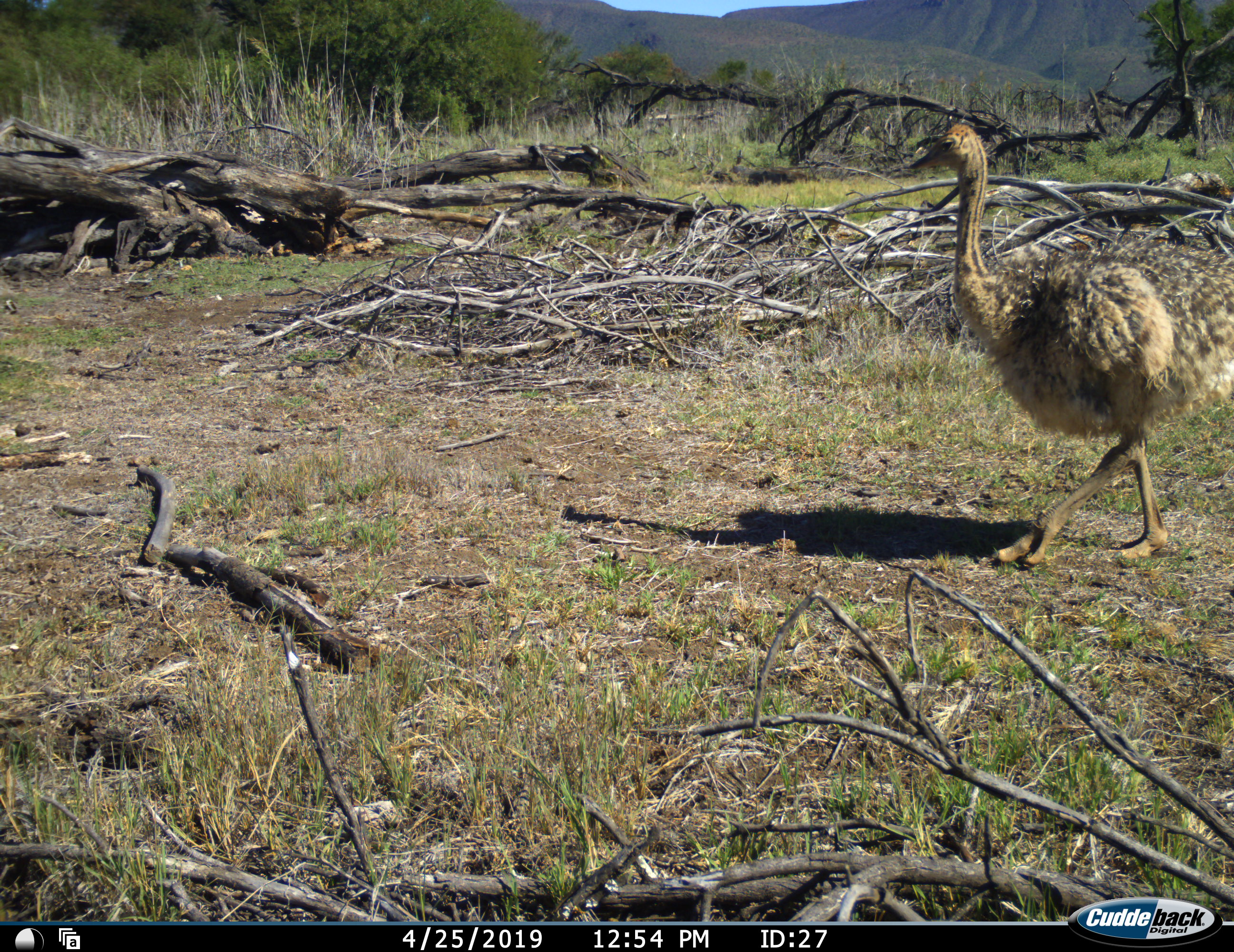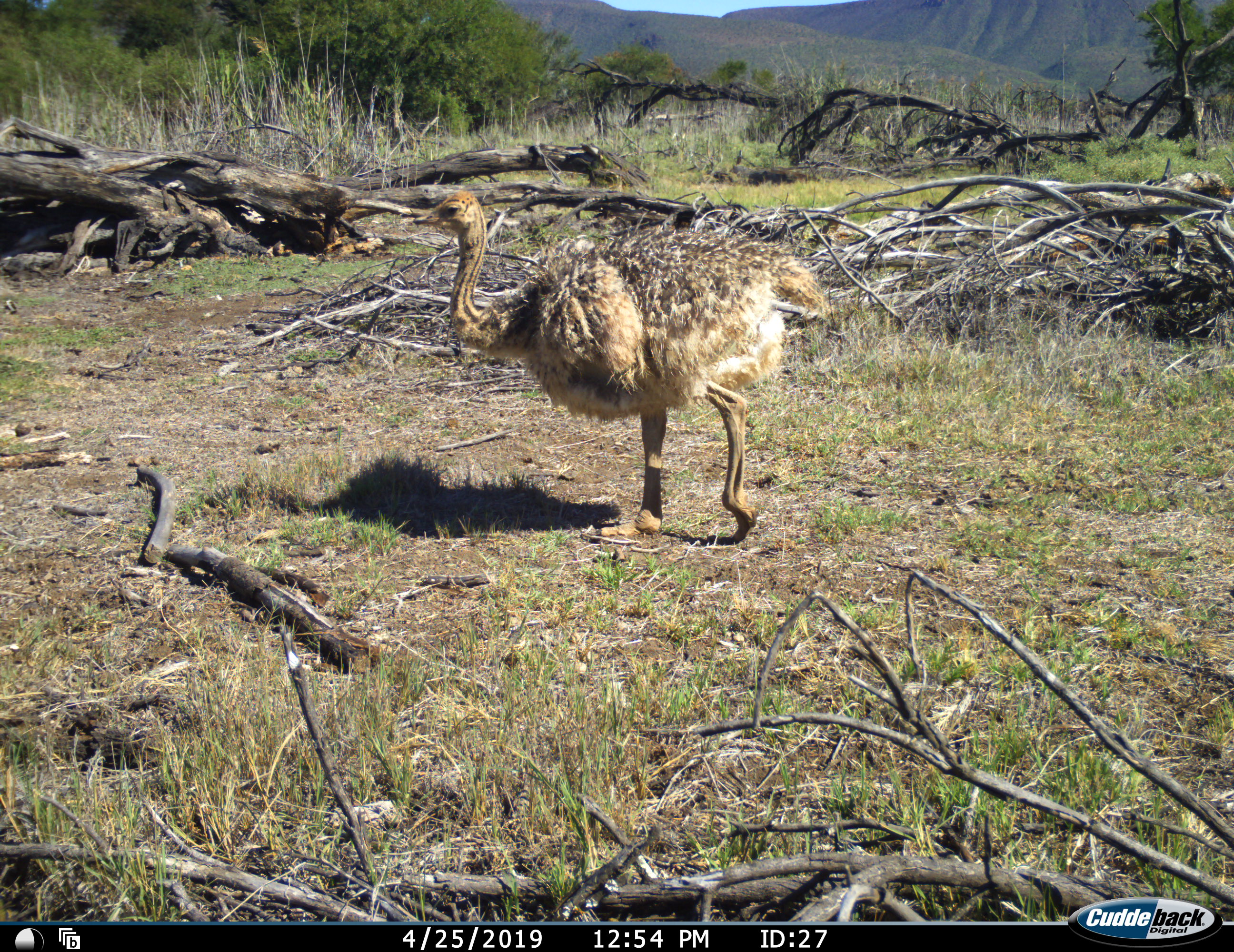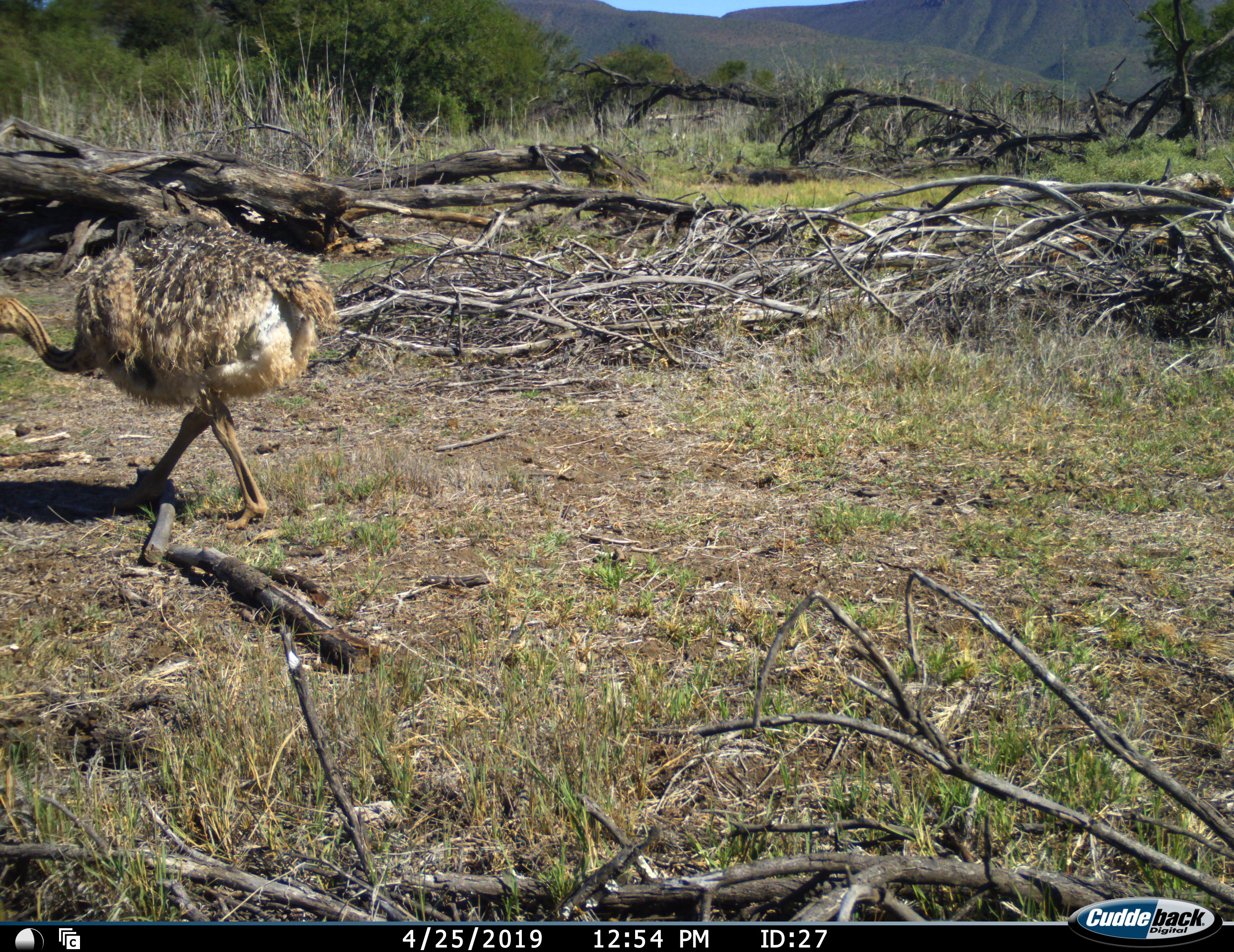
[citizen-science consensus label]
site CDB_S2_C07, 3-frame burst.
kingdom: Animalia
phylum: Chordata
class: Aves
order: Struthioniformes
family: Struthionidae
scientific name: Struthionidae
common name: ostrich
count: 1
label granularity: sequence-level